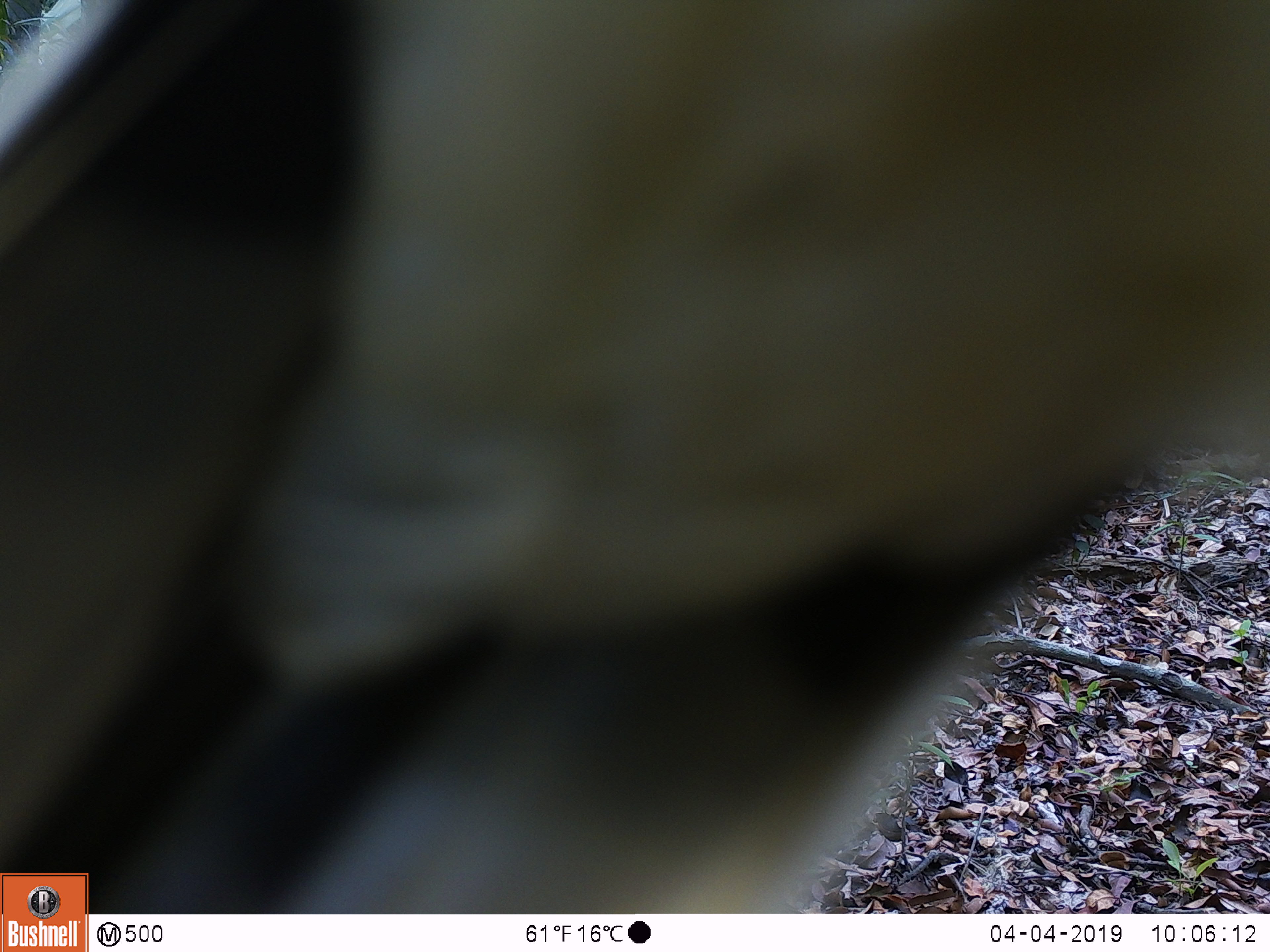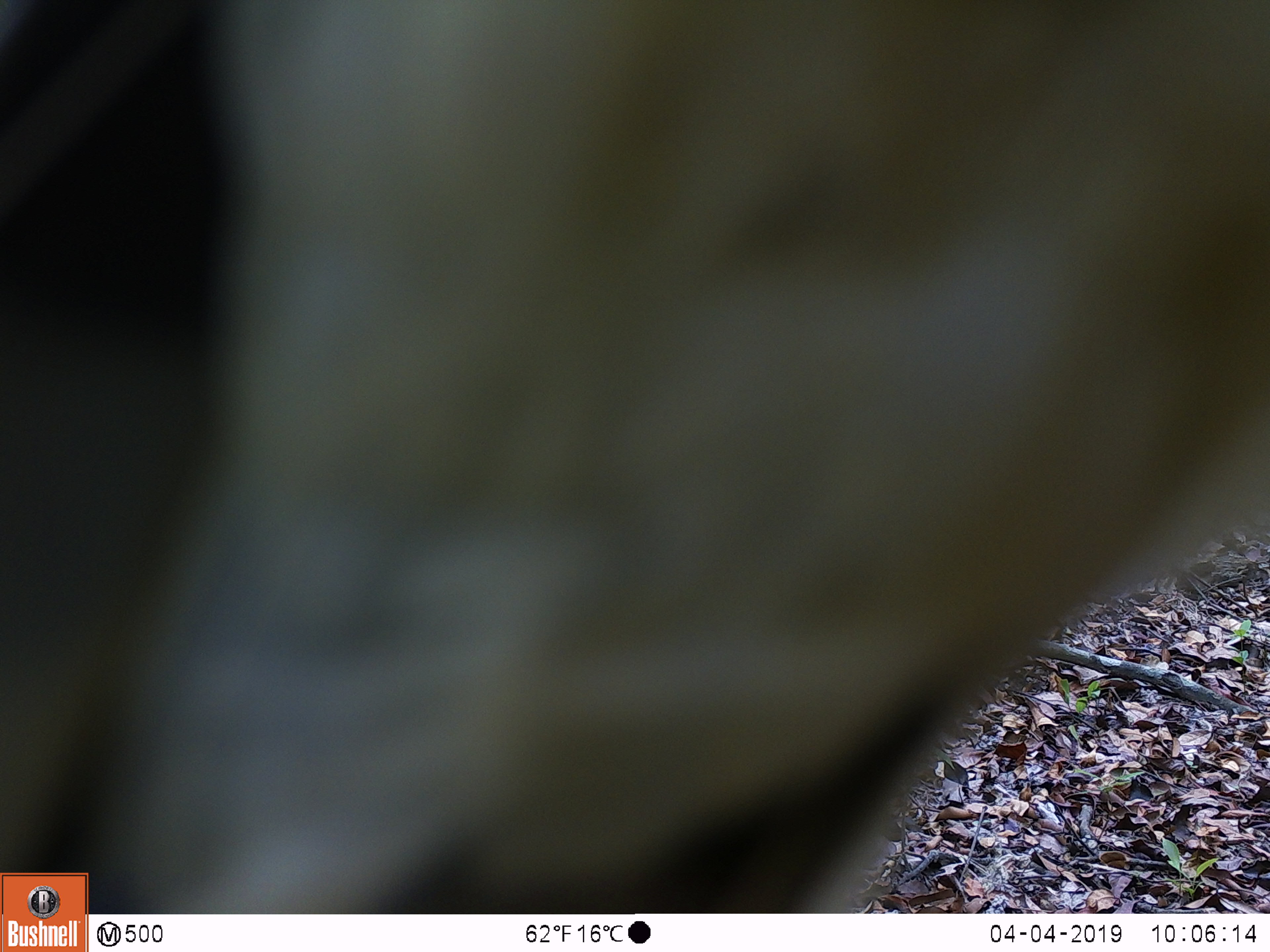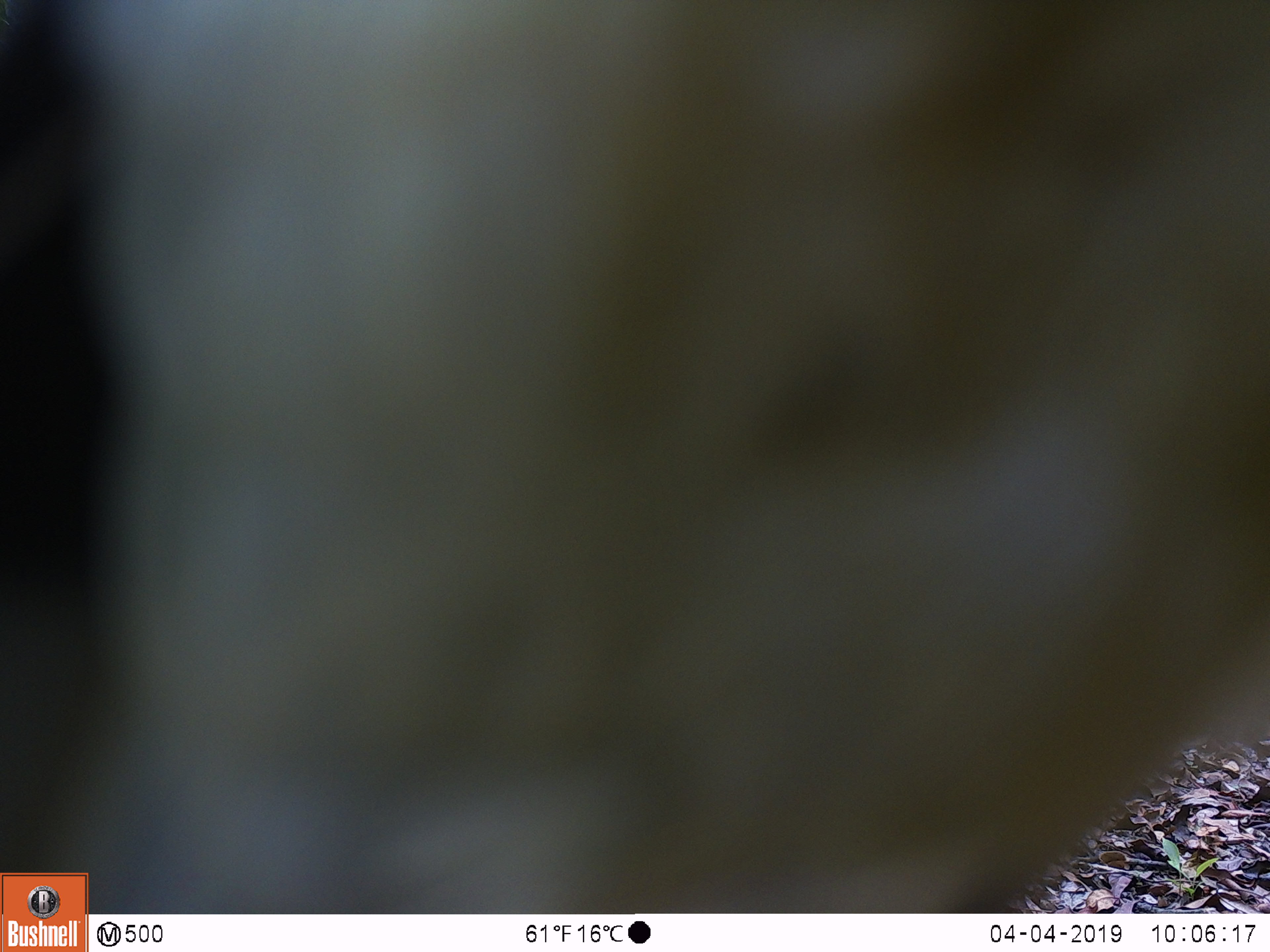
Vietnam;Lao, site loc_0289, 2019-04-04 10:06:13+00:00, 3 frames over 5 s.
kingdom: Animalia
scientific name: Animalia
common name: animal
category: unidentified animal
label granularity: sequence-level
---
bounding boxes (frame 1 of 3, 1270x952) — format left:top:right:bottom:
unidentified animal: 0:0:1270:914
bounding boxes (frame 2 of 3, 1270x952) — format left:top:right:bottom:
unidentified animal: 0:0:1264:913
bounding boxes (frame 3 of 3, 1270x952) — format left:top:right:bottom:
unidentified animal: 0:0:1270:914